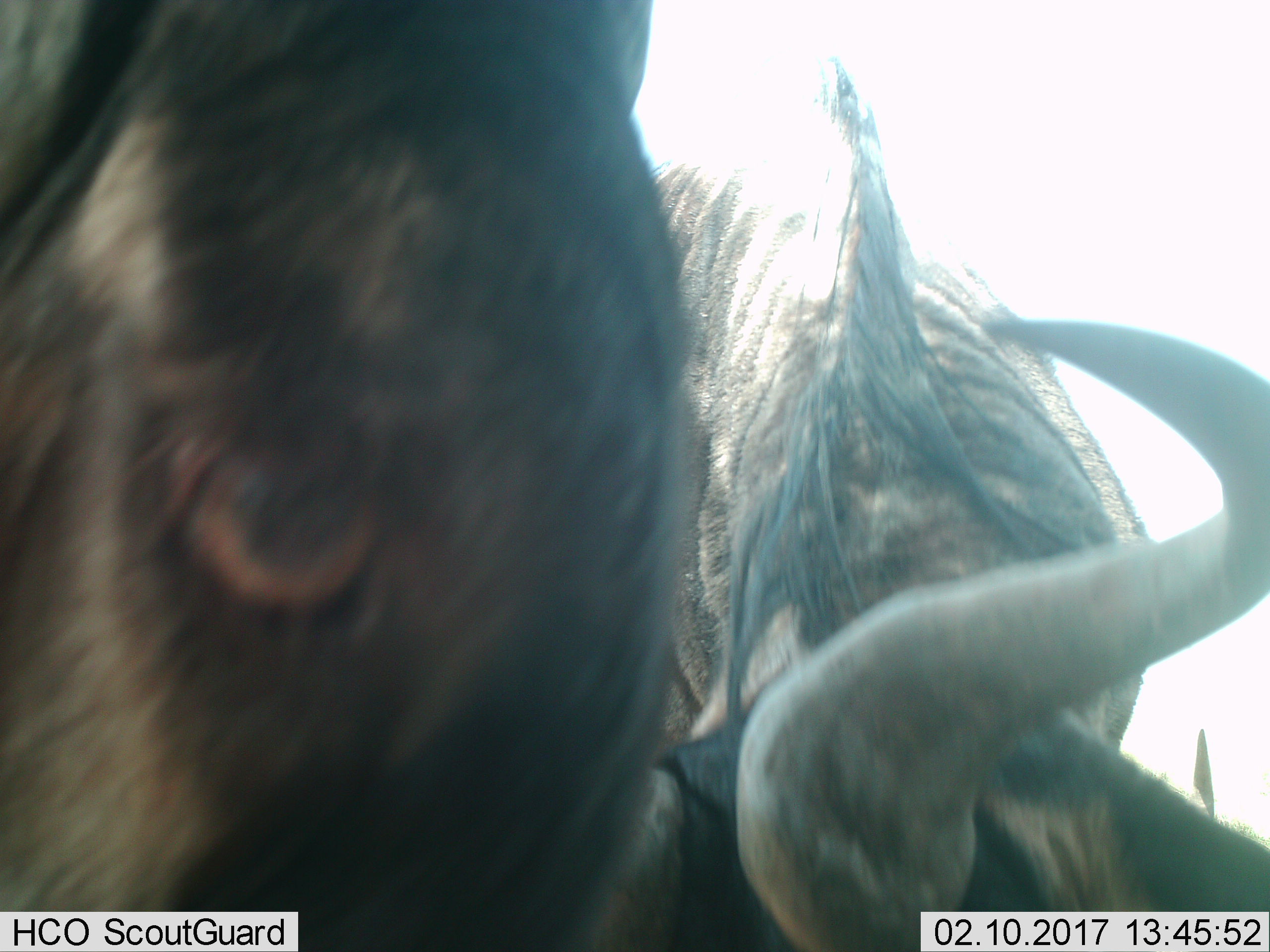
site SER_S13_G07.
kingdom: Animalia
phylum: Chordata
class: Mammalia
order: Artiodactyla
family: Bovidae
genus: Connochaetes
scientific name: Connochaetes taurinus taurinus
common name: blue wildebeest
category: wildebeestblue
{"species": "wildebeestblue (blue wildebeest) (Connochaetes taurinus taurinus)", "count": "2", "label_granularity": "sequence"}